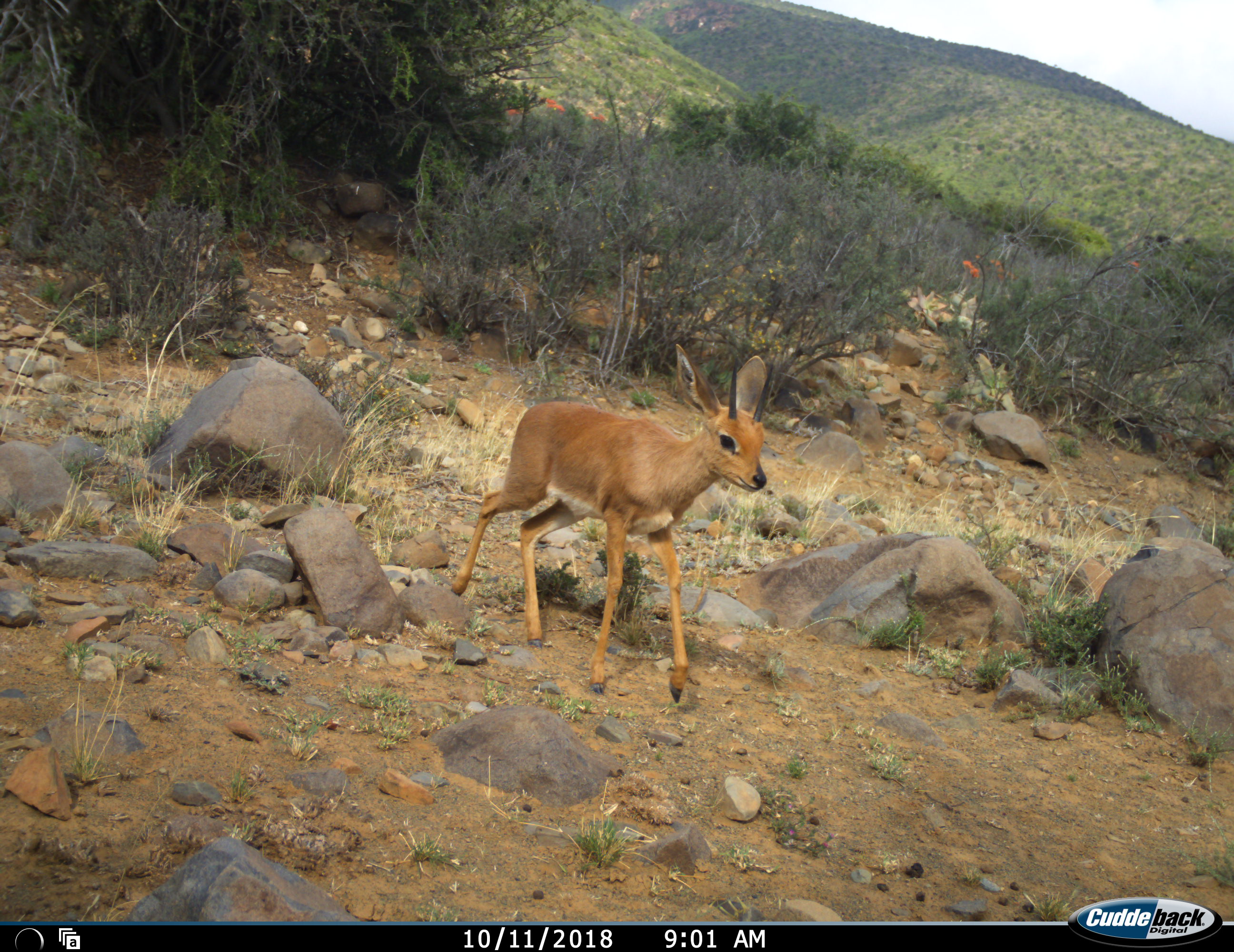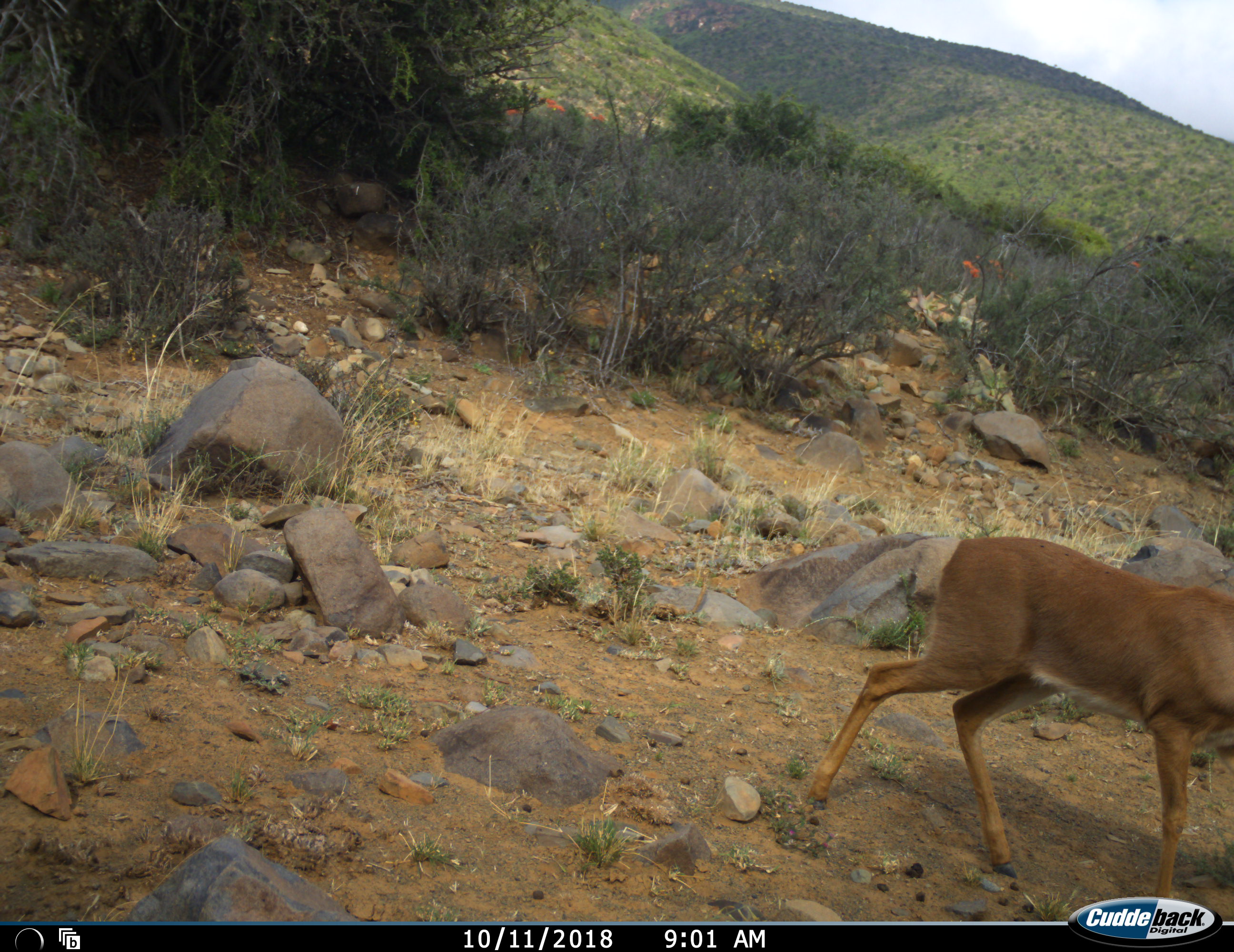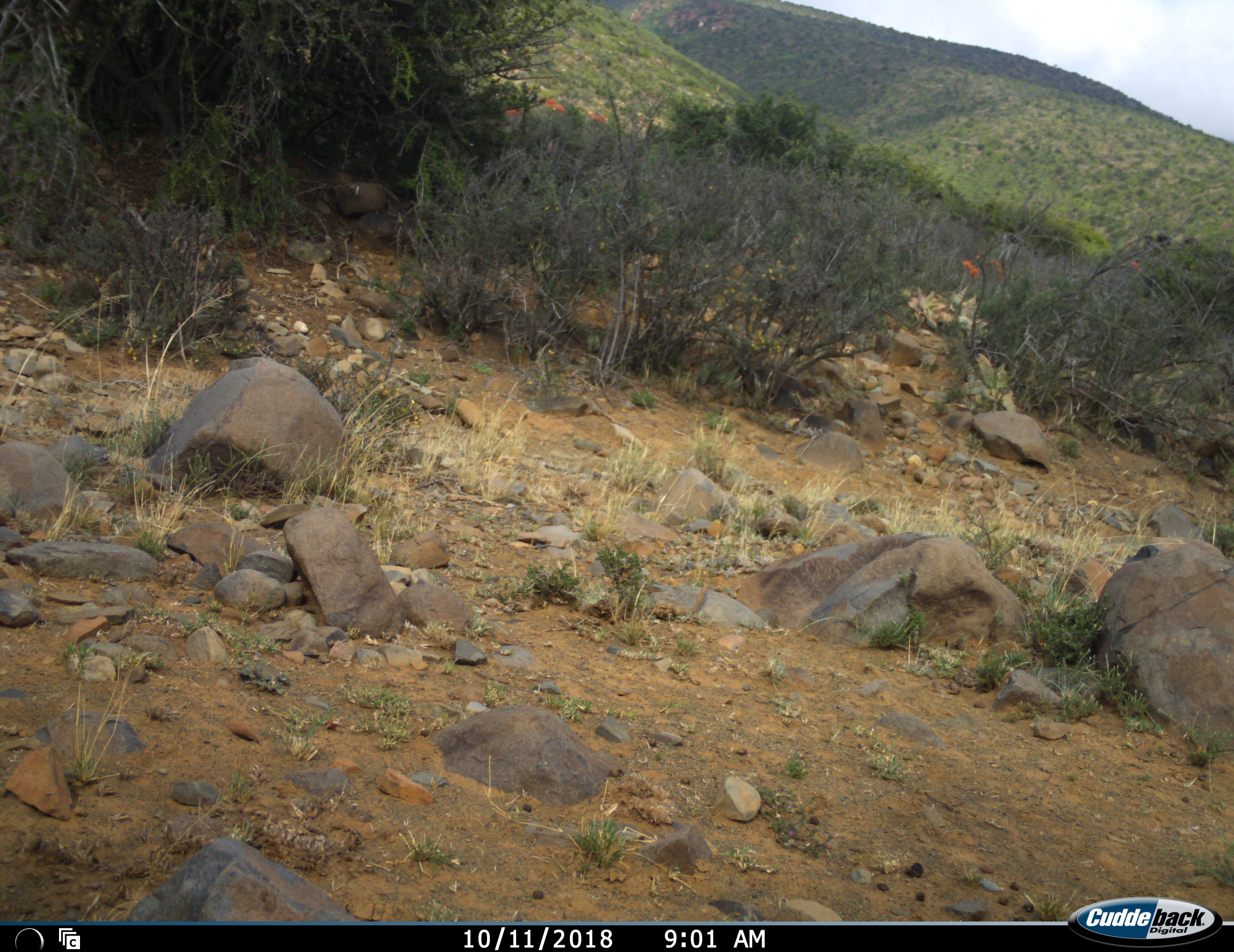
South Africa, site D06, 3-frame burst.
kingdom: Animalia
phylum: Chordata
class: Mammalia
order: Artiodactyla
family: Bovidae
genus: Raphicerus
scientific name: Raphicerus campestris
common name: steenbok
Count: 1.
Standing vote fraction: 0%.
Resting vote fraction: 0%.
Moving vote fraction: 100%.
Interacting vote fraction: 0%.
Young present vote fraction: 0%.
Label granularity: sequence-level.